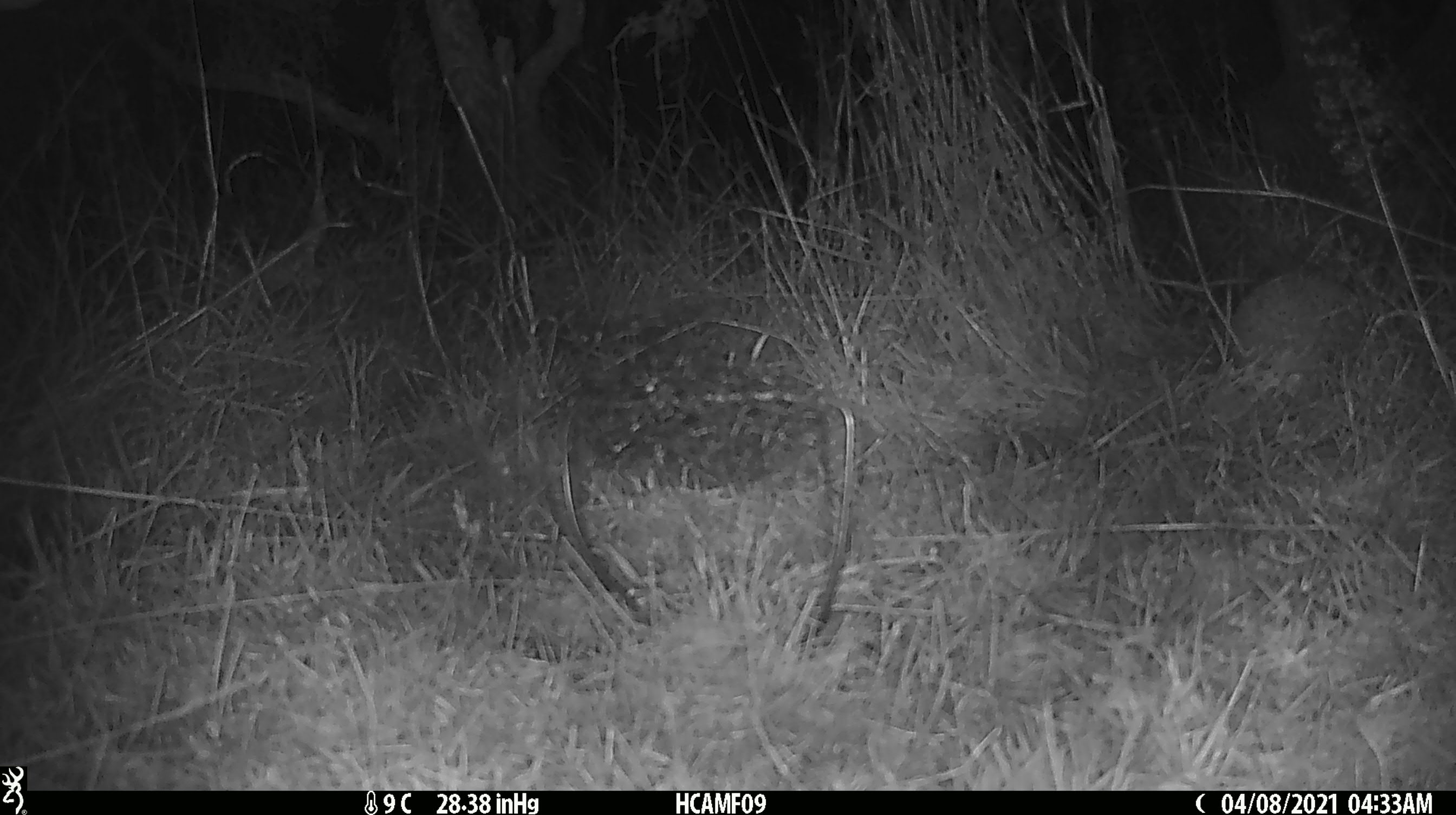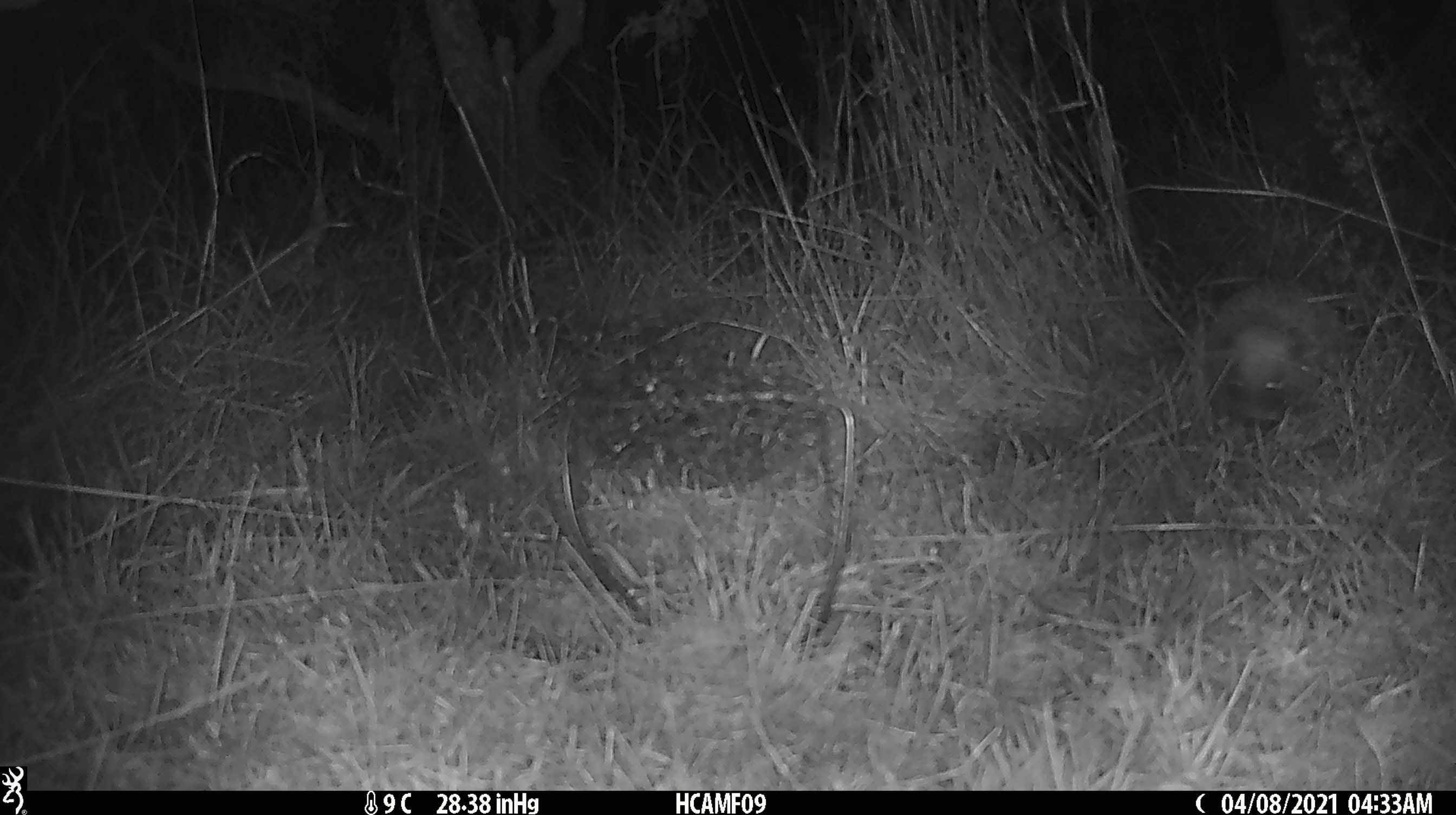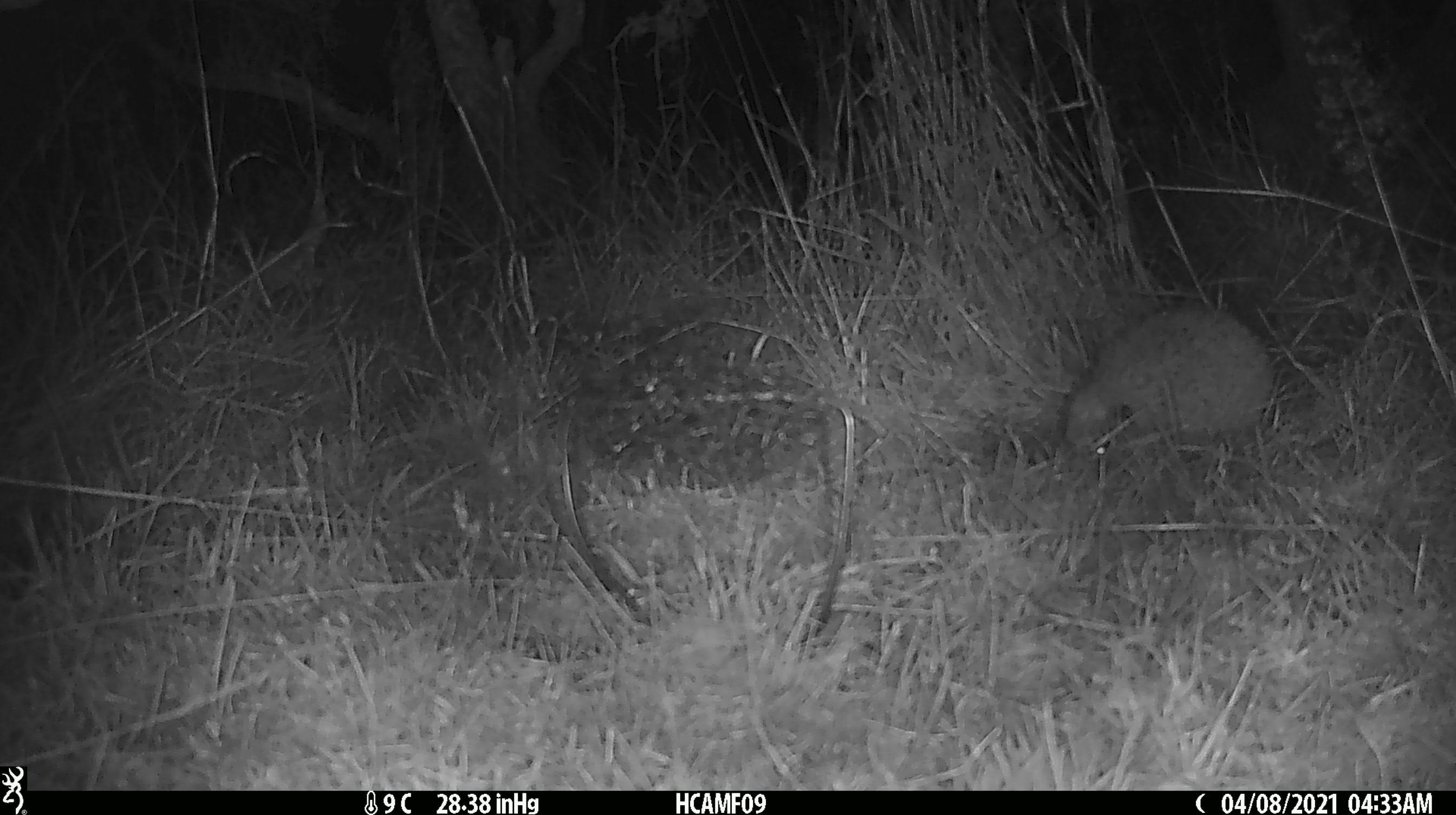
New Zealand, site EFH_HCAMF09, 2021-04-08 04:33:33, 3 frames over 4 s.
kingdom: Animalia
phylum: Chordata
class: Mammalia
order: Eulipotyphla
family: Erinaceidae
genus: Erinaceus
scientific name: Erinaceus europaeus europaeus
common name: european hedgehog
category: hedgehog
Hedgehog (european hedgehog) (Erinaceus europaeus europaeus).